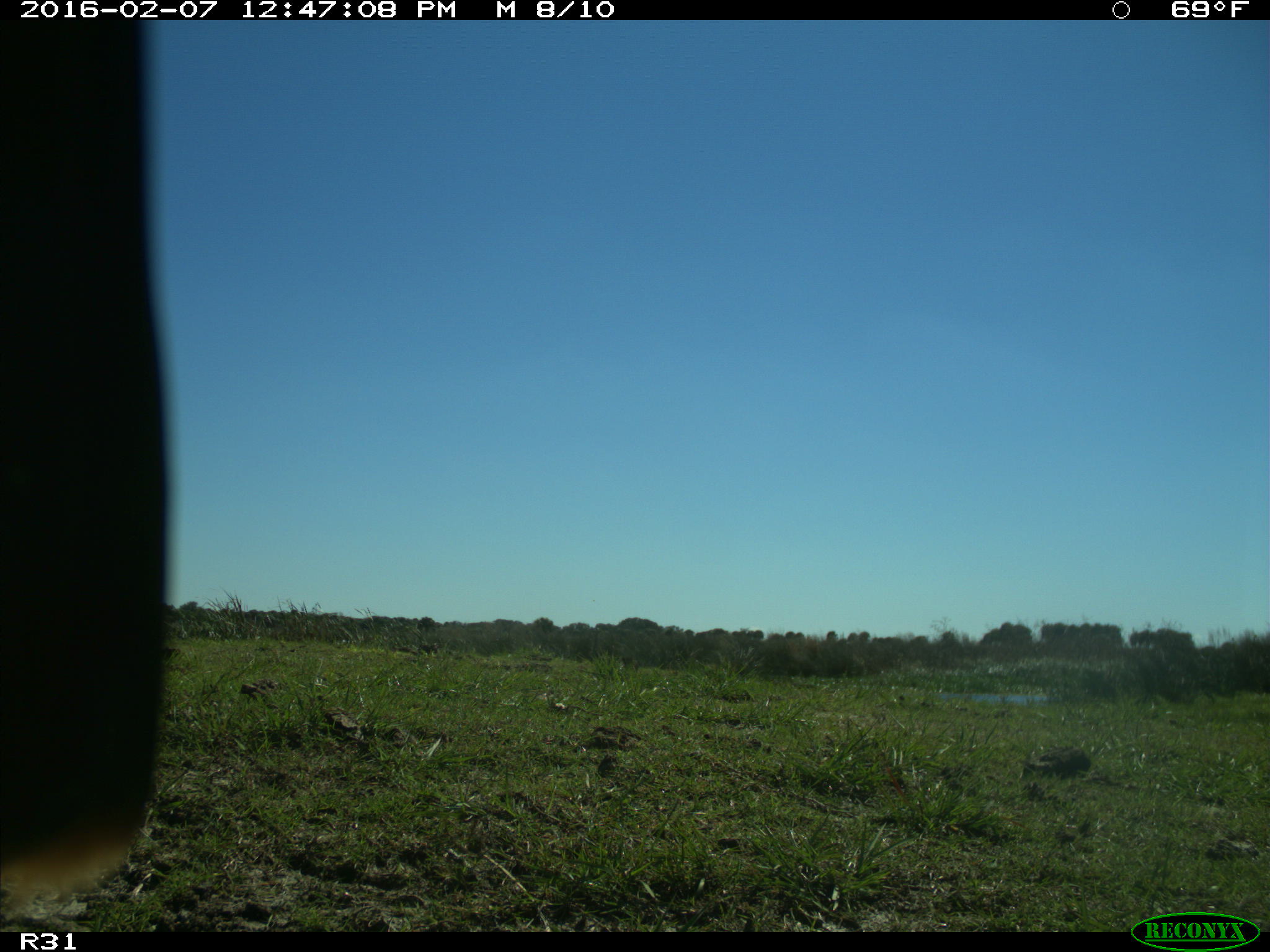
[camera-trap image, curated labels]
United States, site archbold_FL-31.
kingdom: Animalia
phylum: Chordata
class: Aves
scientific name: Aves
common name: birds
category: unidentified bird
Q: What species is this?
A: Unidentified bird (birds) (Aves).